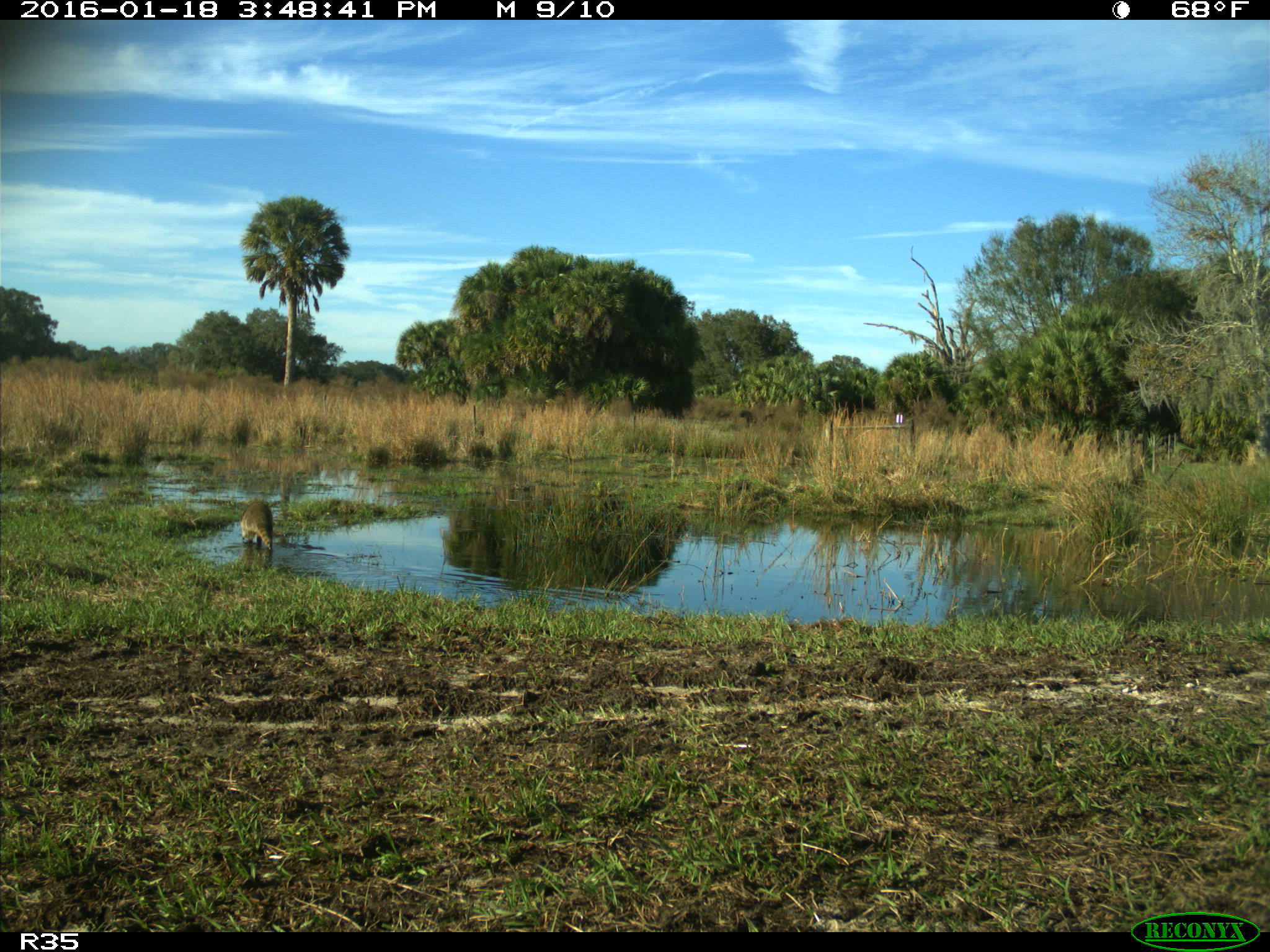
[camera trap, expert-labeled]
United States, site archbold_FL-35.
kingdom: Animalia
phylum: Chordata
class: Mammalia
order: Carnivora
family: Procyonidae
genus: Procyon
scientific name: Procyon lotor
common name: common raccoon